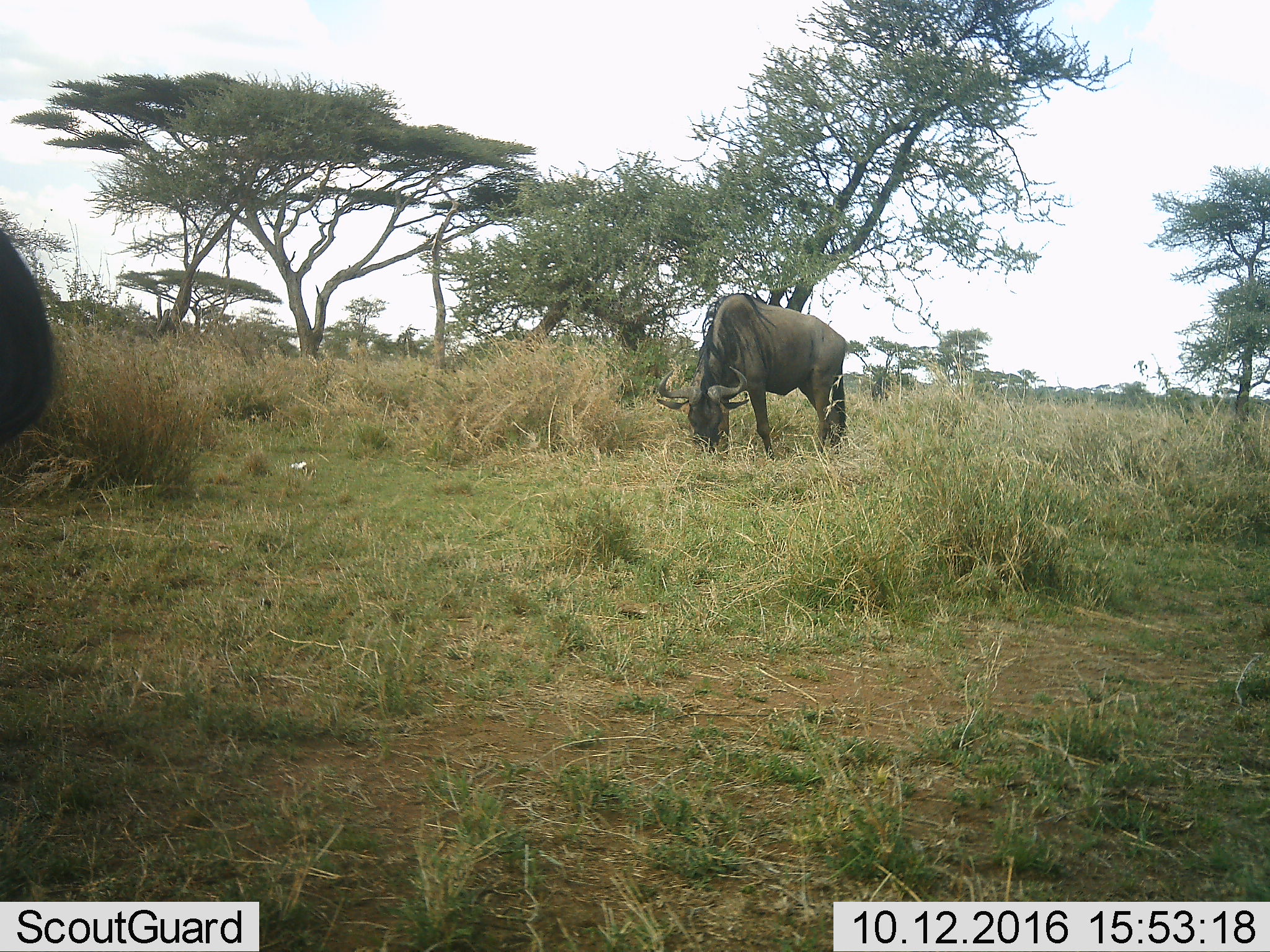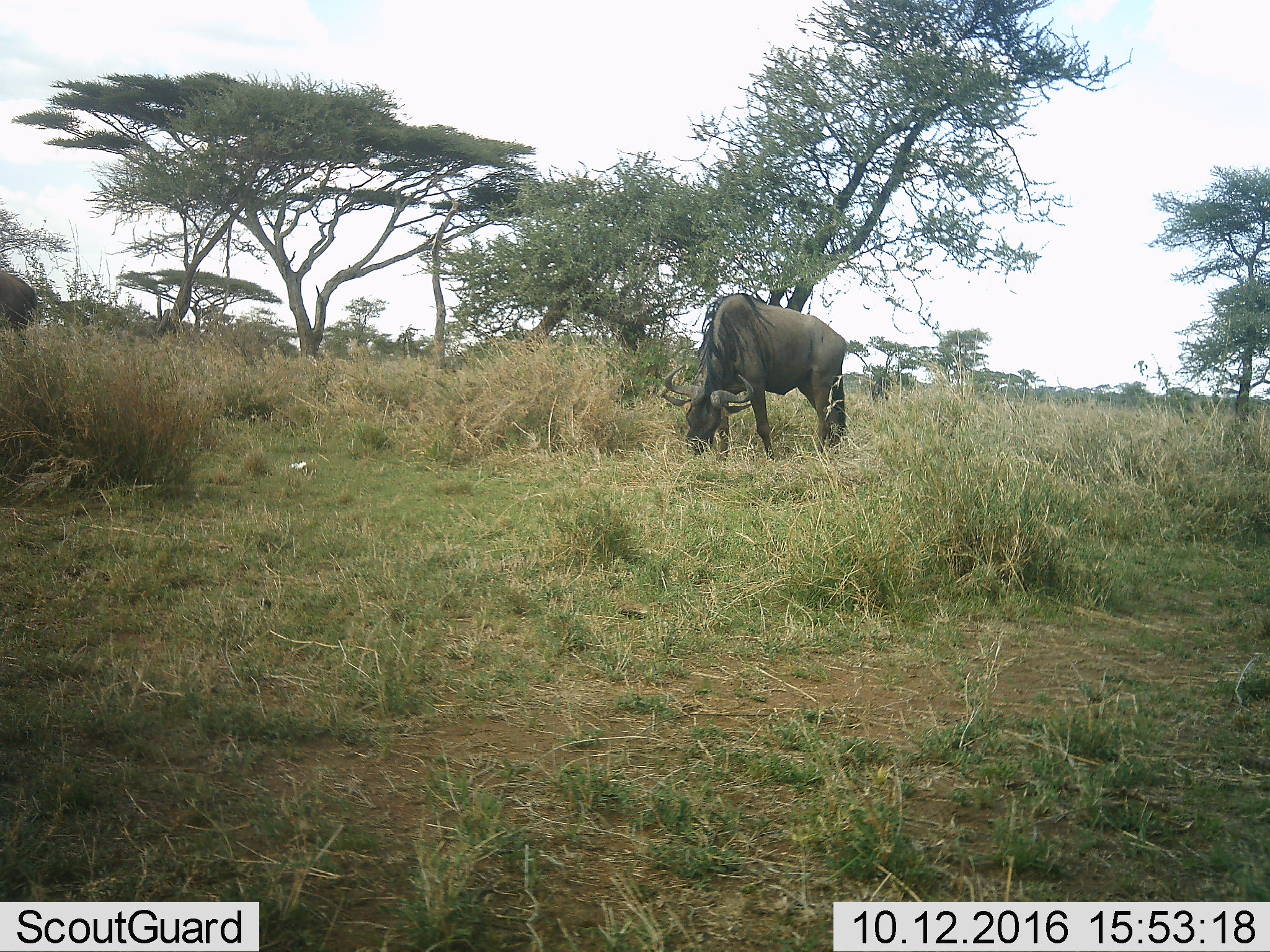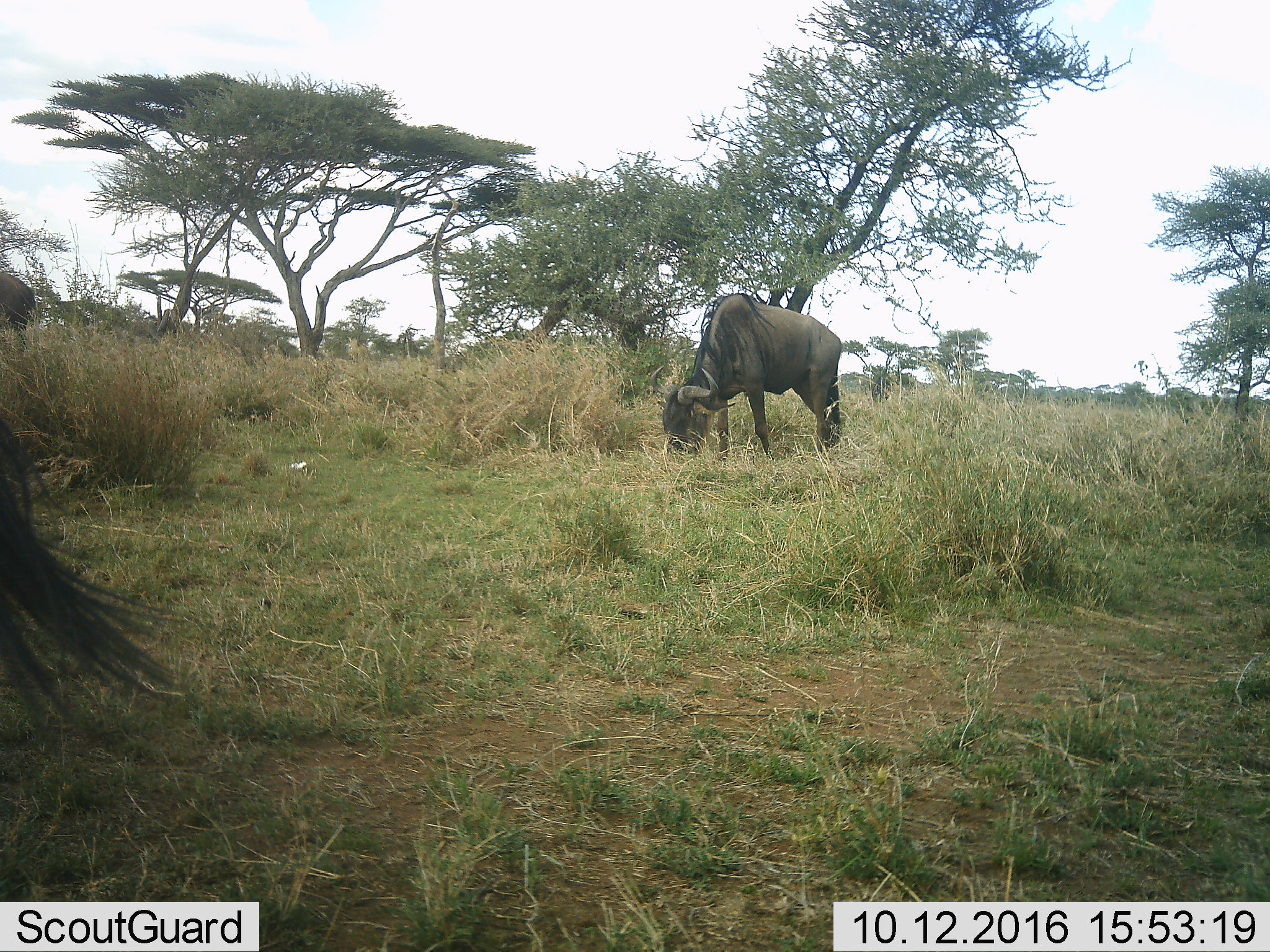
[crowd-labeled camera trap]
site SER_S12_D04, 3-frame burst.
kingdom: Animalia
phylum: Chordata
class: Mammalia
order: Artiodactyla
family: Bovidae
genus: Connochaetes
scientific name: Connochaetes taurinus taurinus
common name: blue wildebeest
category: wildebeestblue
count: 2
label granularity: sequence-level